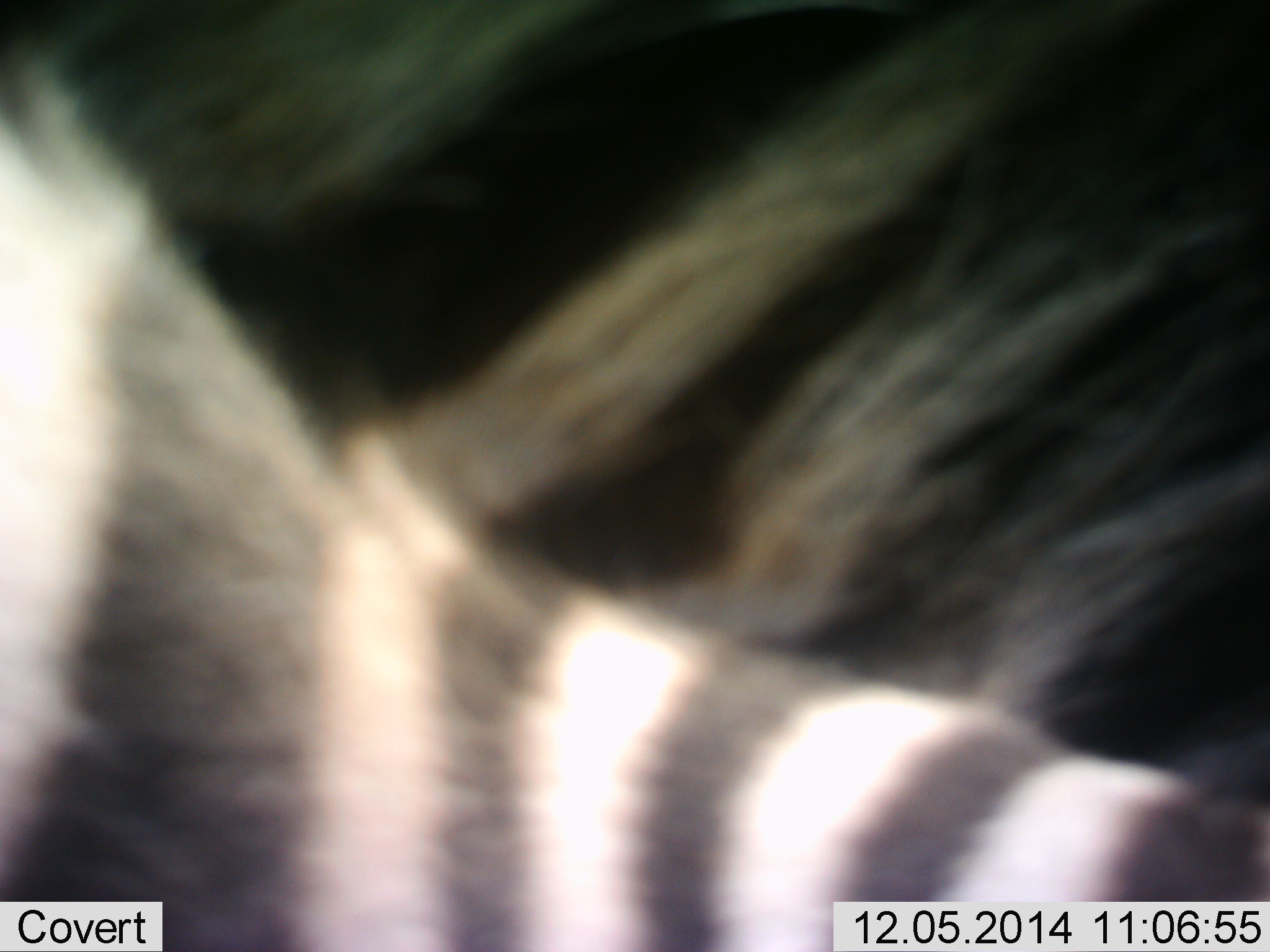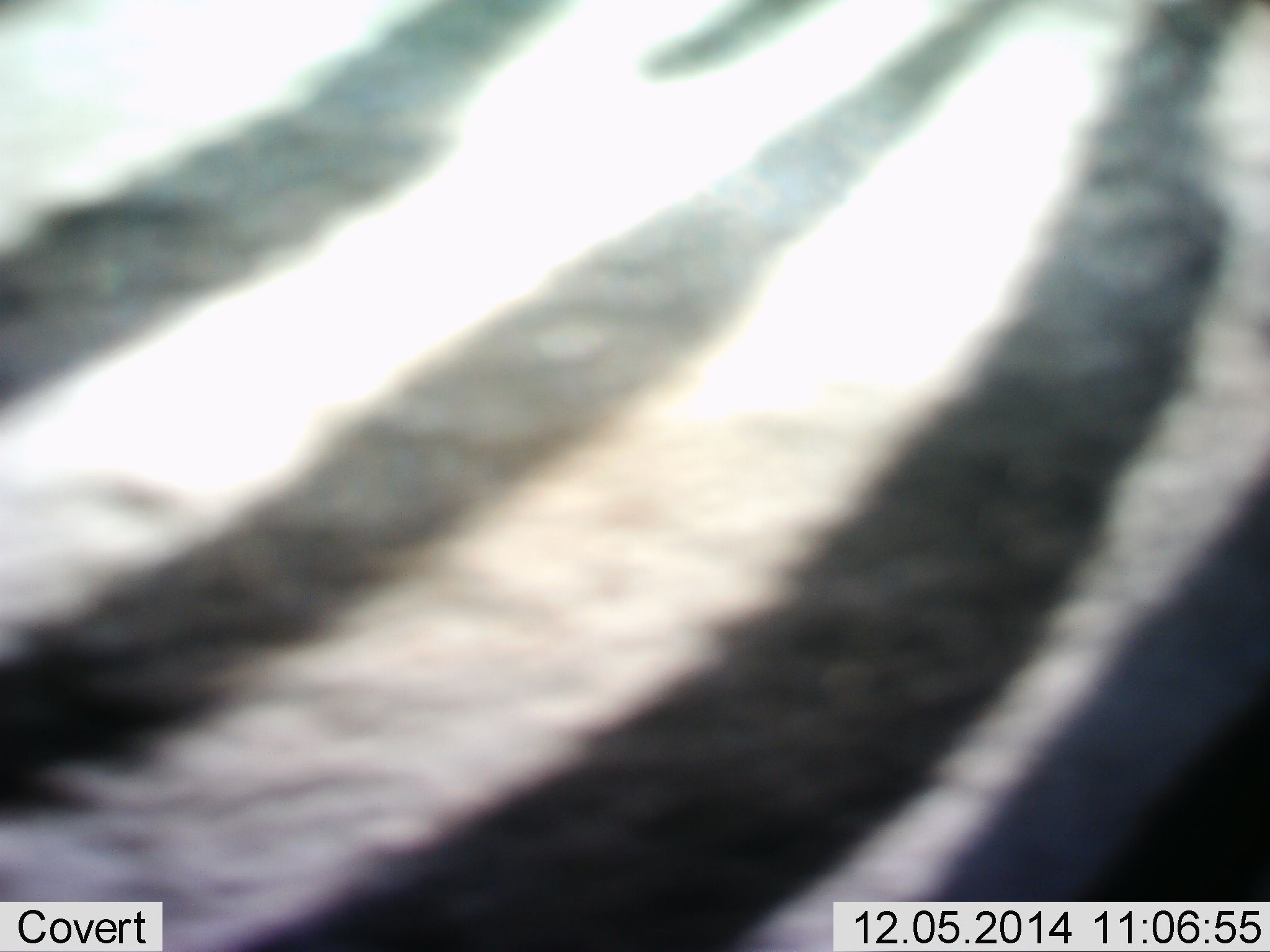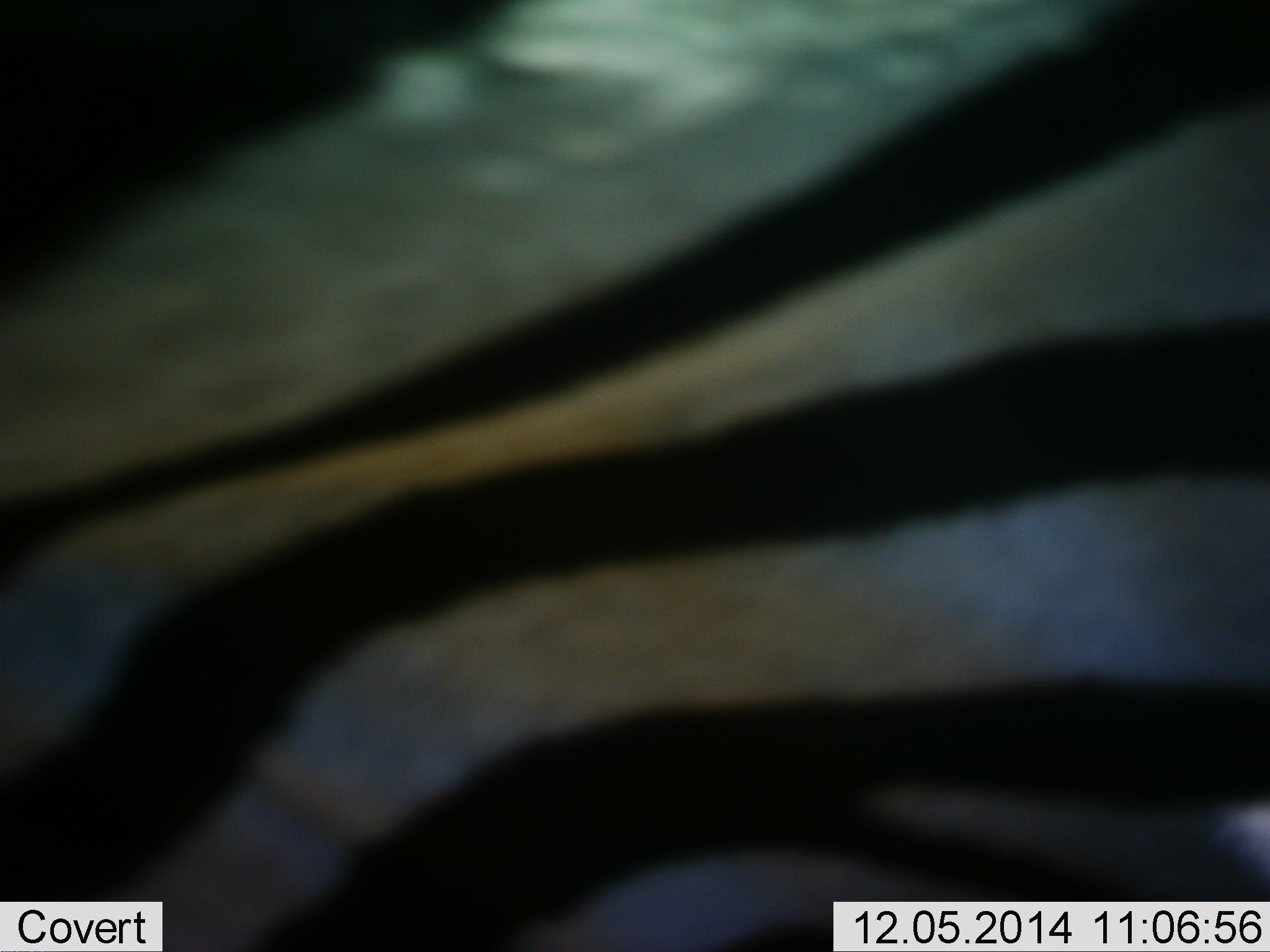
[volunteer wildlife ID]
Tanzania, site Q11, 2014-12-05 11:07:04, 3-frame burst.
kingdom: Animalia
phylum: Chordata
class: Mammalia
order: Perissodactyla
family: Equidae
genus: Equus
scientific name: Equus quagga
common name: plains zebra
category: zebra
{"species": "zebra (plains zebra) (Equus quagga)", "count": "1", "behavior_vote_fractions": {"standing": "70%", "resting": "0%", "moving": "30%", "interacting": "10%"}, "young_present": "0%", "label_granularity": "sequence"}